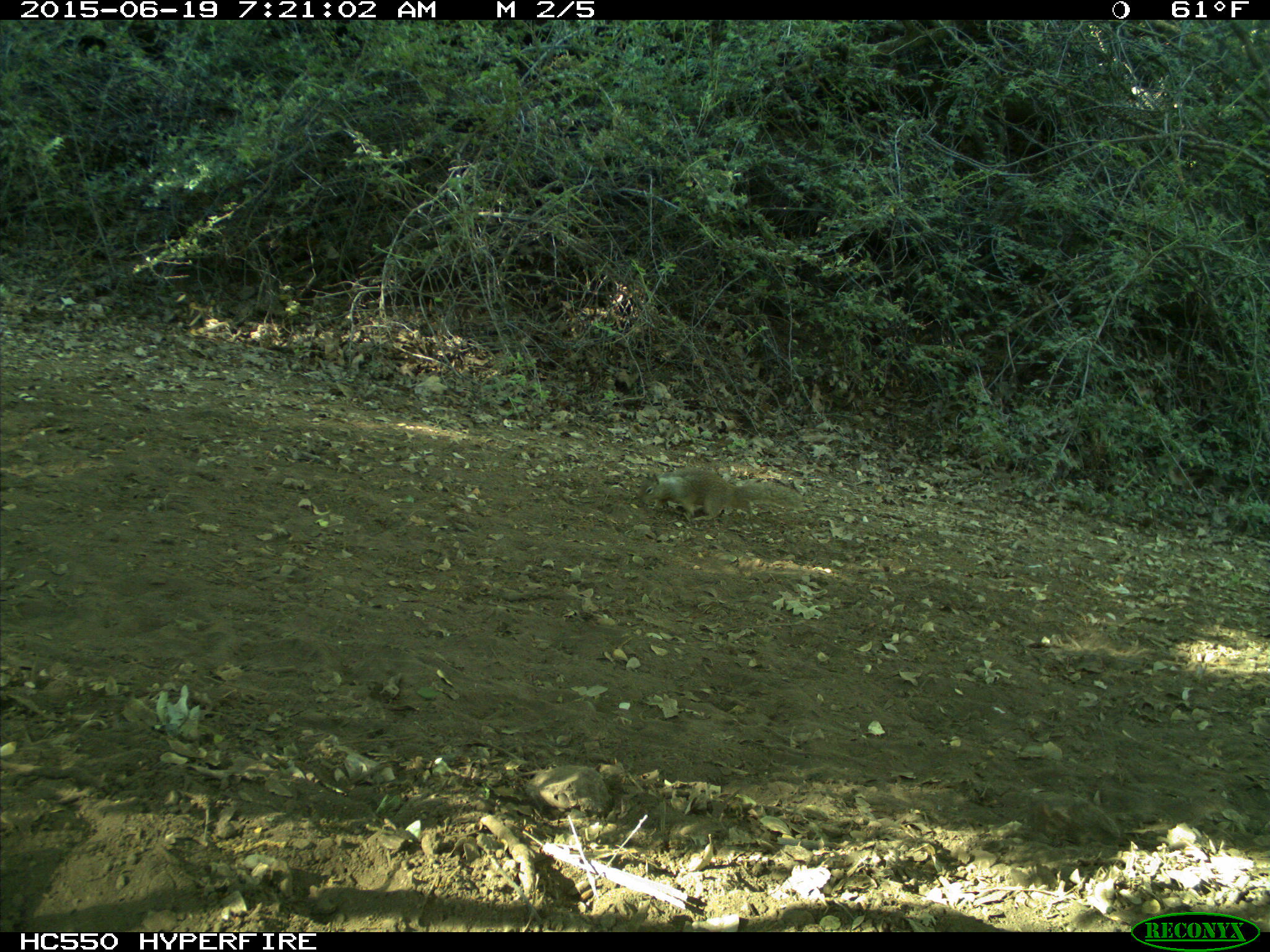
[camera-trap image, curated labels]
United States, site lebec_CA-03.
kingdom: Animalia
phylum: Chordata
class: Mammalia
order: Rodentia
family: Sciuridae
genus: Otospermophilus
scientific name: Otospermophilus beecheyi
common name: california ground squirrel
Otospermophilus beecheyi (california ground squirrel).